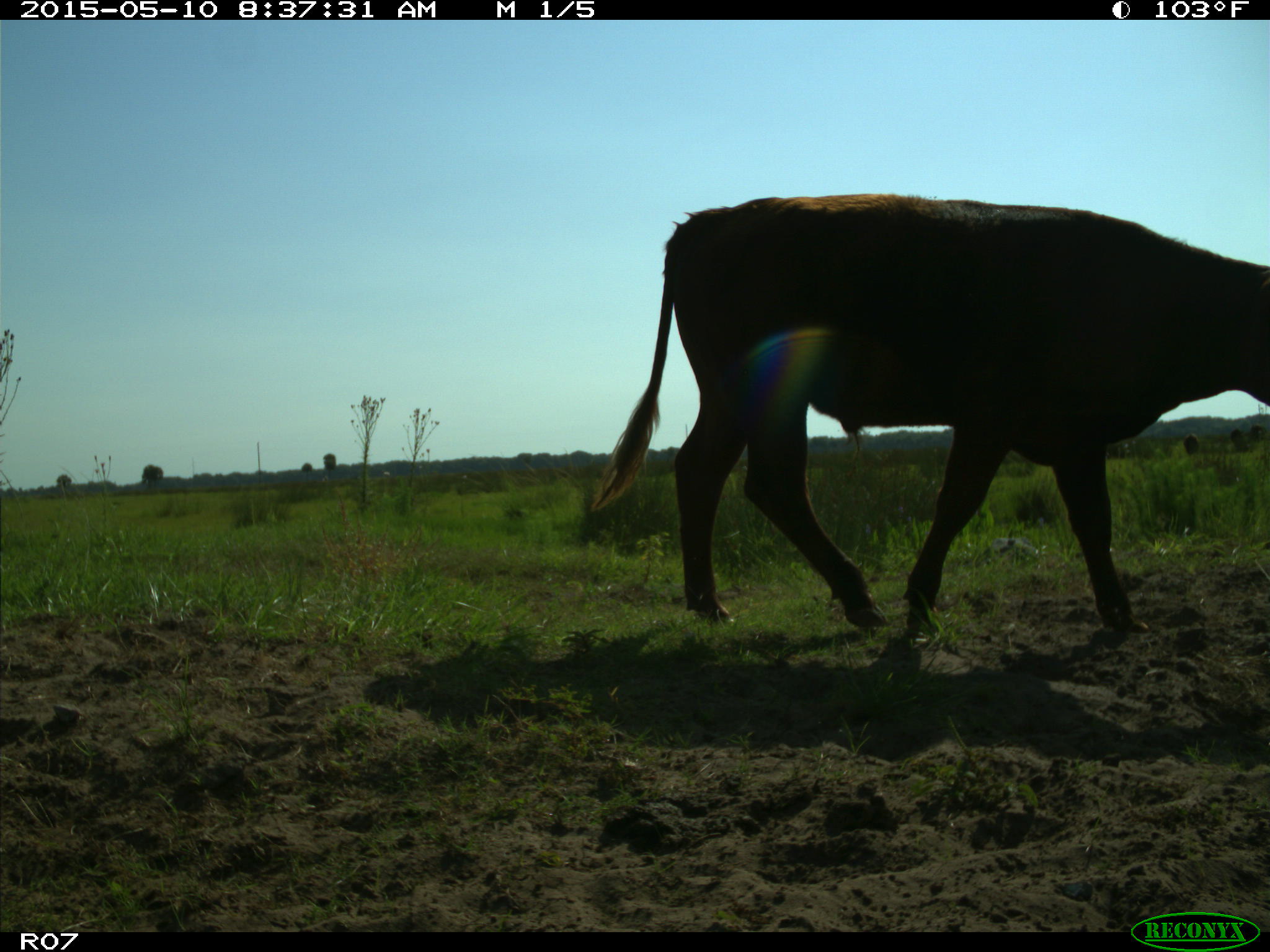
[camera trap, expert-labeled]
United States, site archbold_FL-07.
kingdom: Animalia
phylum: Chordata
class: Mammalia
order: Artiodactyla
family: Bovidae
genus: Bos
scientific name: Bos taurus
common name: domestic cow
Bos taurus (domestic cow).